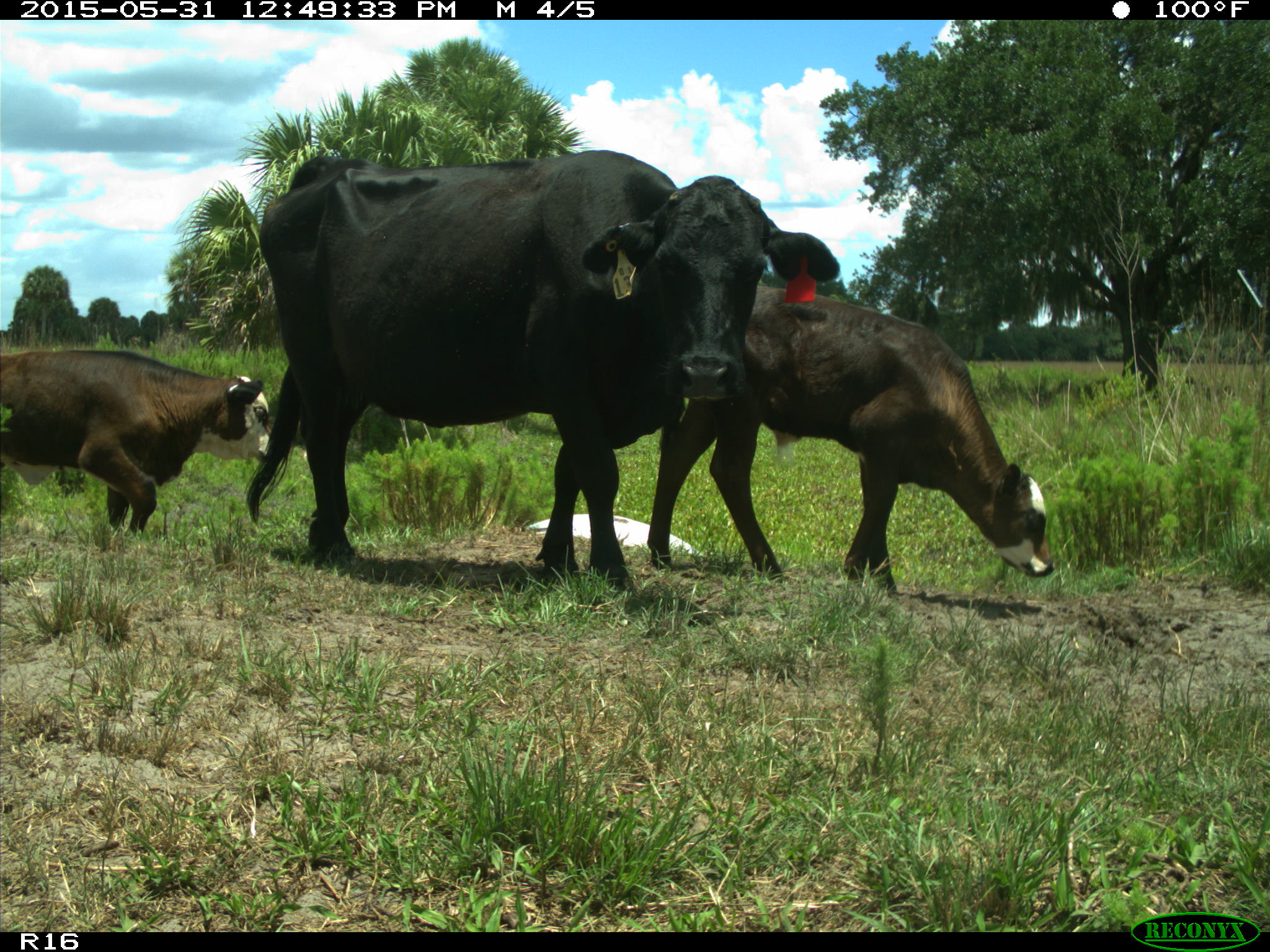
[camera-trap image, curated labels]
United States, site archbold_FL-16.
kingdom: Animalia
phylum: Chordata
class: Mammalia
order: Artiodactyla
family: Bovidae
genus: Bos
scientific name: Bos taurus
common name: domestic cow